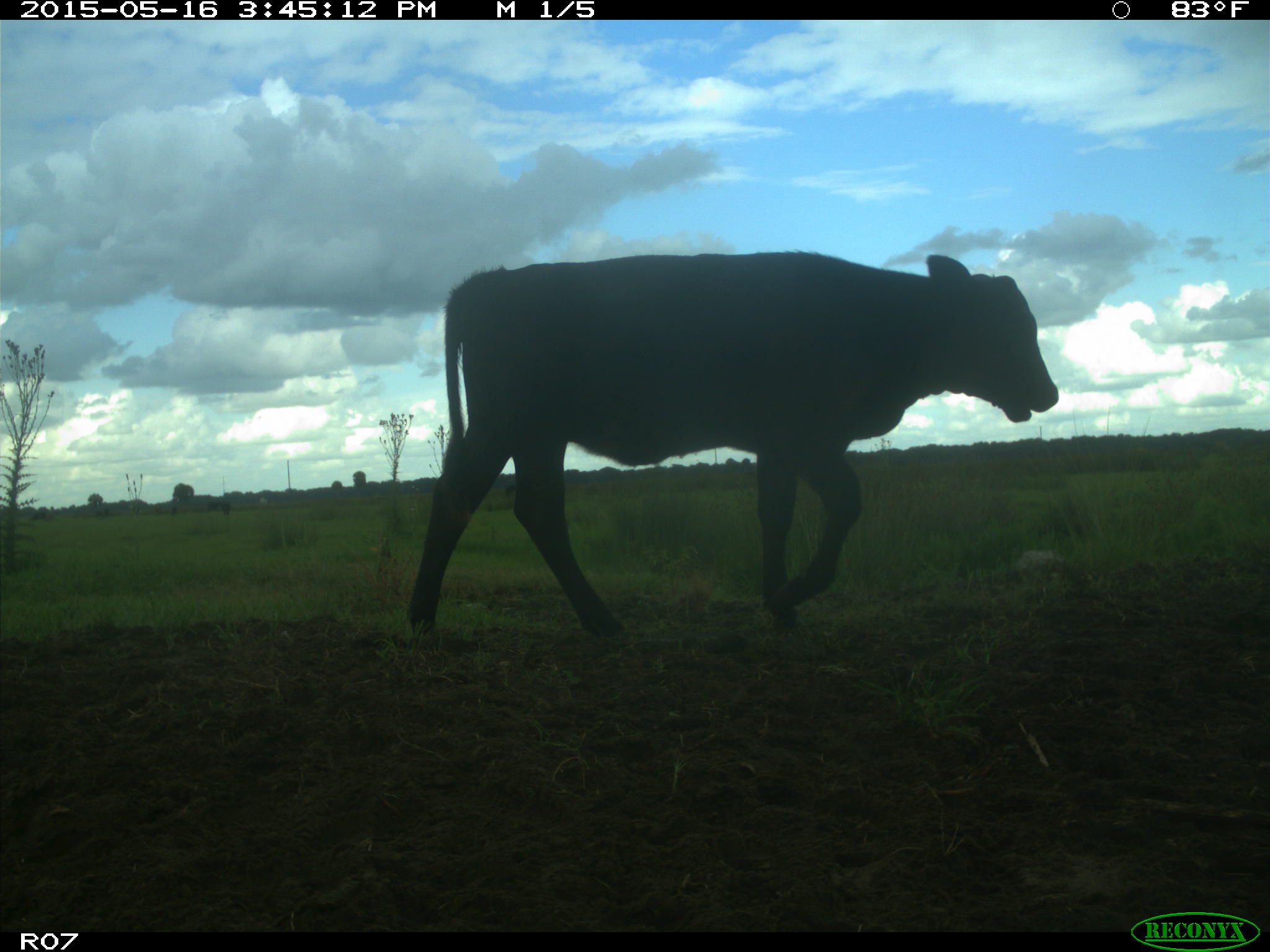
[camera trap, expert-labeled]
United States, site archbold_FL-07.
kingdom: Animalia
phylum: Chordata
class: Mammalia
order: Artiodactyla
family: Bovidae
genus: Bos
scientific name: Bos taurus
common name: domestic cow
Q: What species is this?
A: Bos taurus (domestic cow).